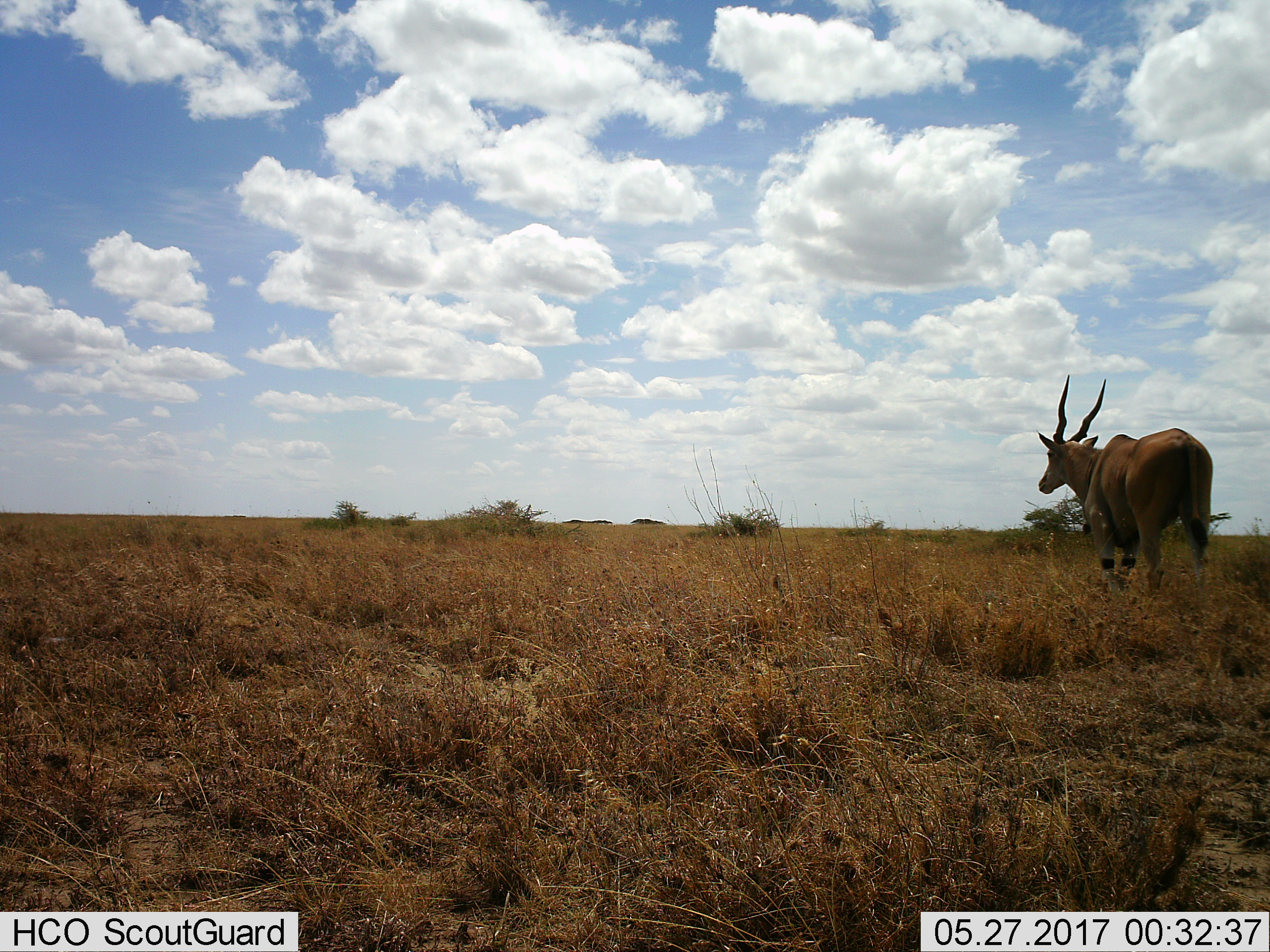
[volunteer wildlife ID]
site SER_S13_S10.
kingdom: Animalia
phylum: Chordata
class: Mammalia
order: Artiodactyla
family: Bovidae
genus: Tragelaphus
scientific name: Tragelaphus oryx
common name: eland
Eland (Tragelaphus oryx), count 1. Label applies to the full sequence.